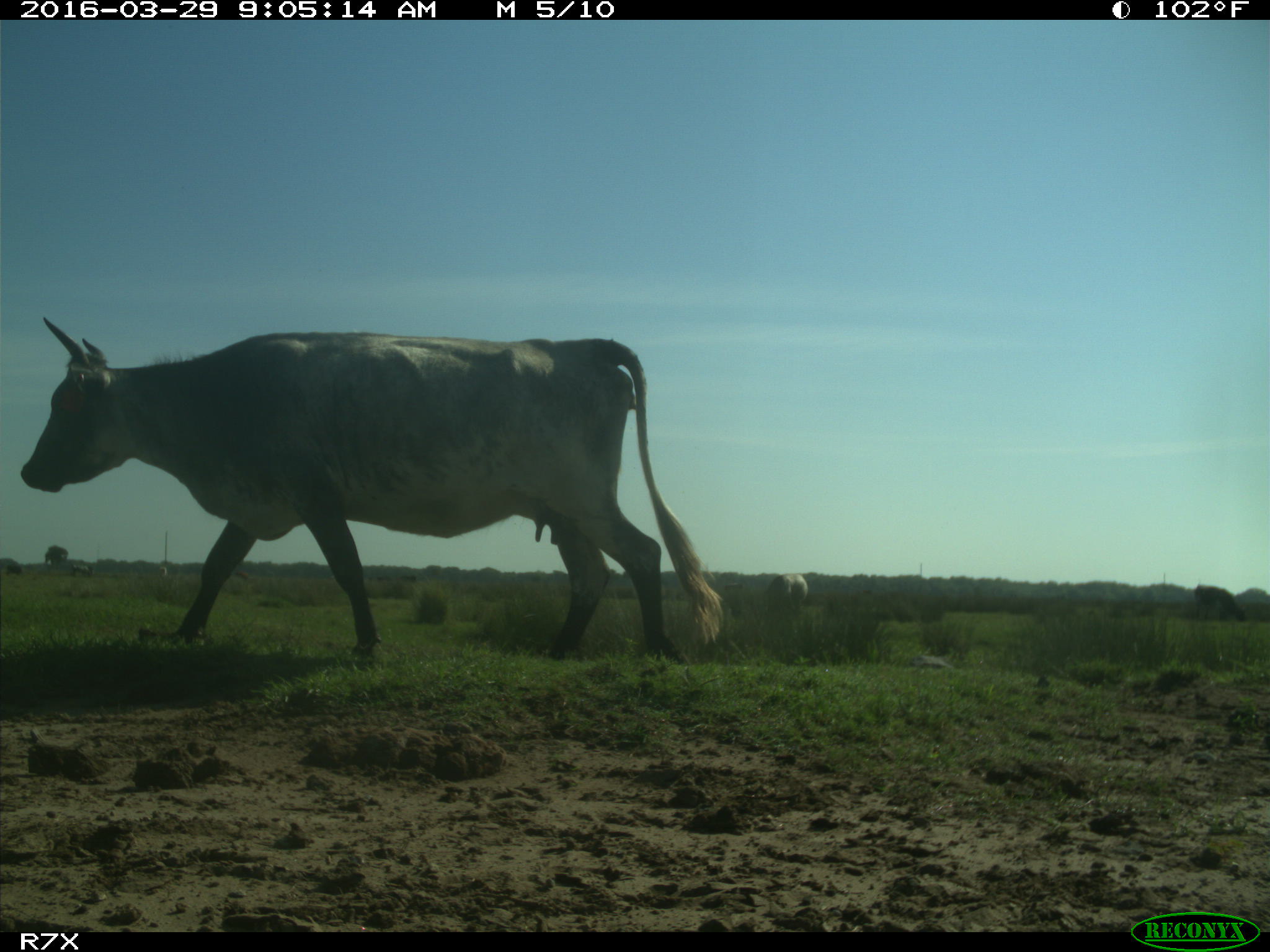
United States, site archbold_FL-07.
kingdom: Animalia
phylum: Chordata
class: Mammalia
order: Artiodactyla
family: Bovidae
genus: Bos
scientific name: Bos taurus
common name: domestic cow